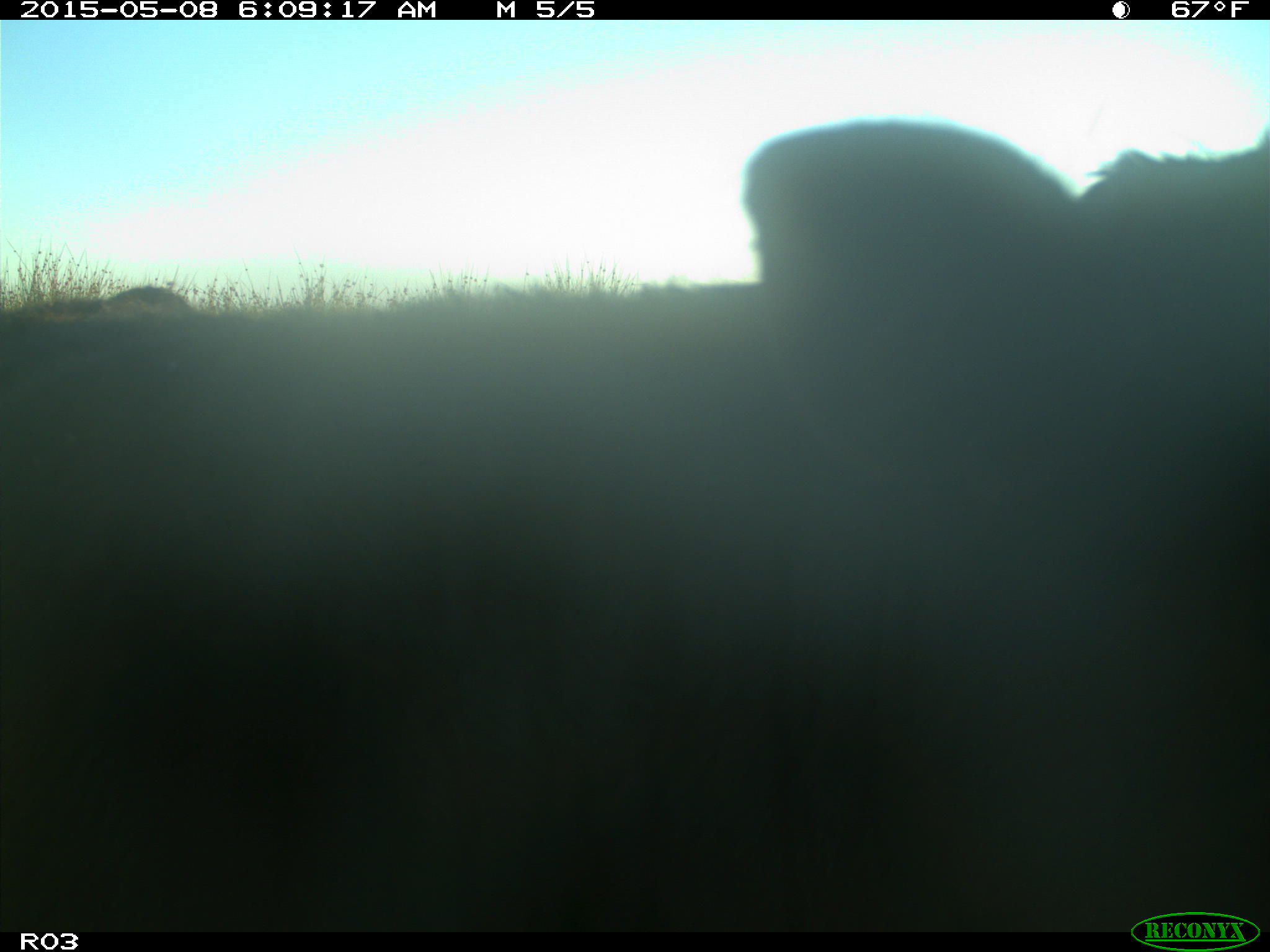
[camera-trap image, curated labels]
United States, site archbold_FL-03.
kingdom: Animalia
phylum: Chordata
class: Mammalia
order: Artiodactyla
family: Bovidae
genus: Bos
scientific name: Bos taurus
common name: domestic cow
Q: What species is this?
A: Bos taurus (domestic cow).